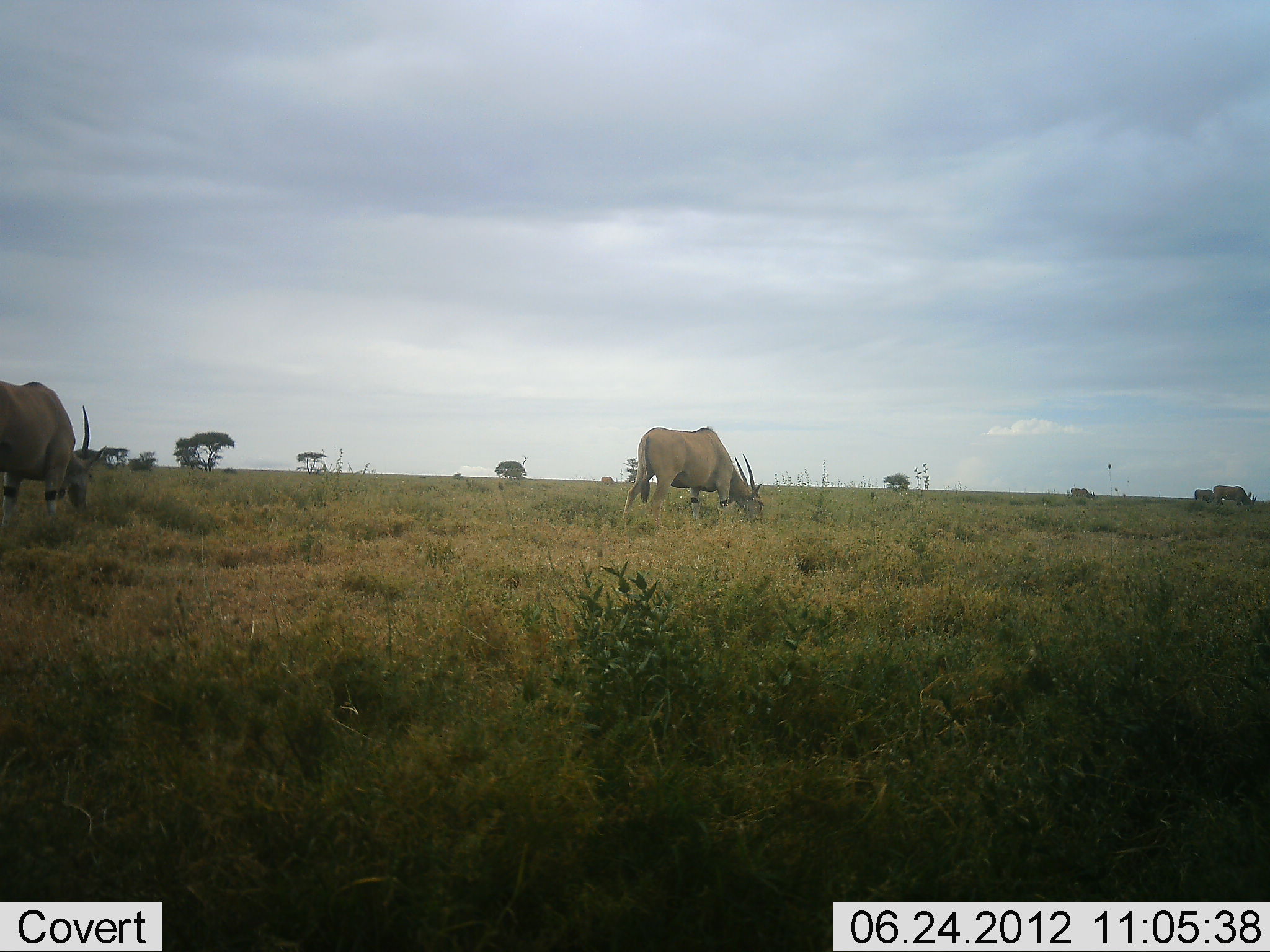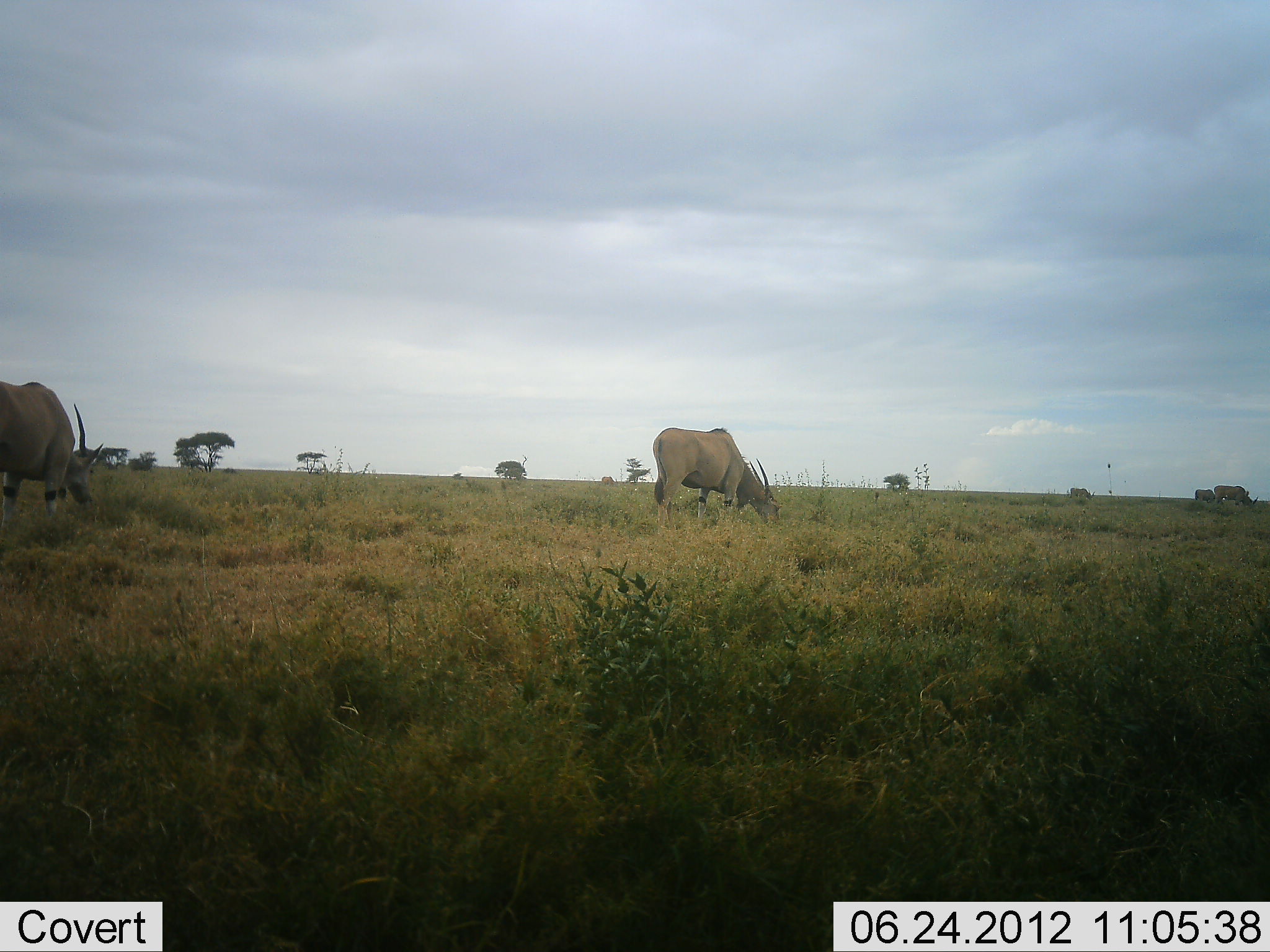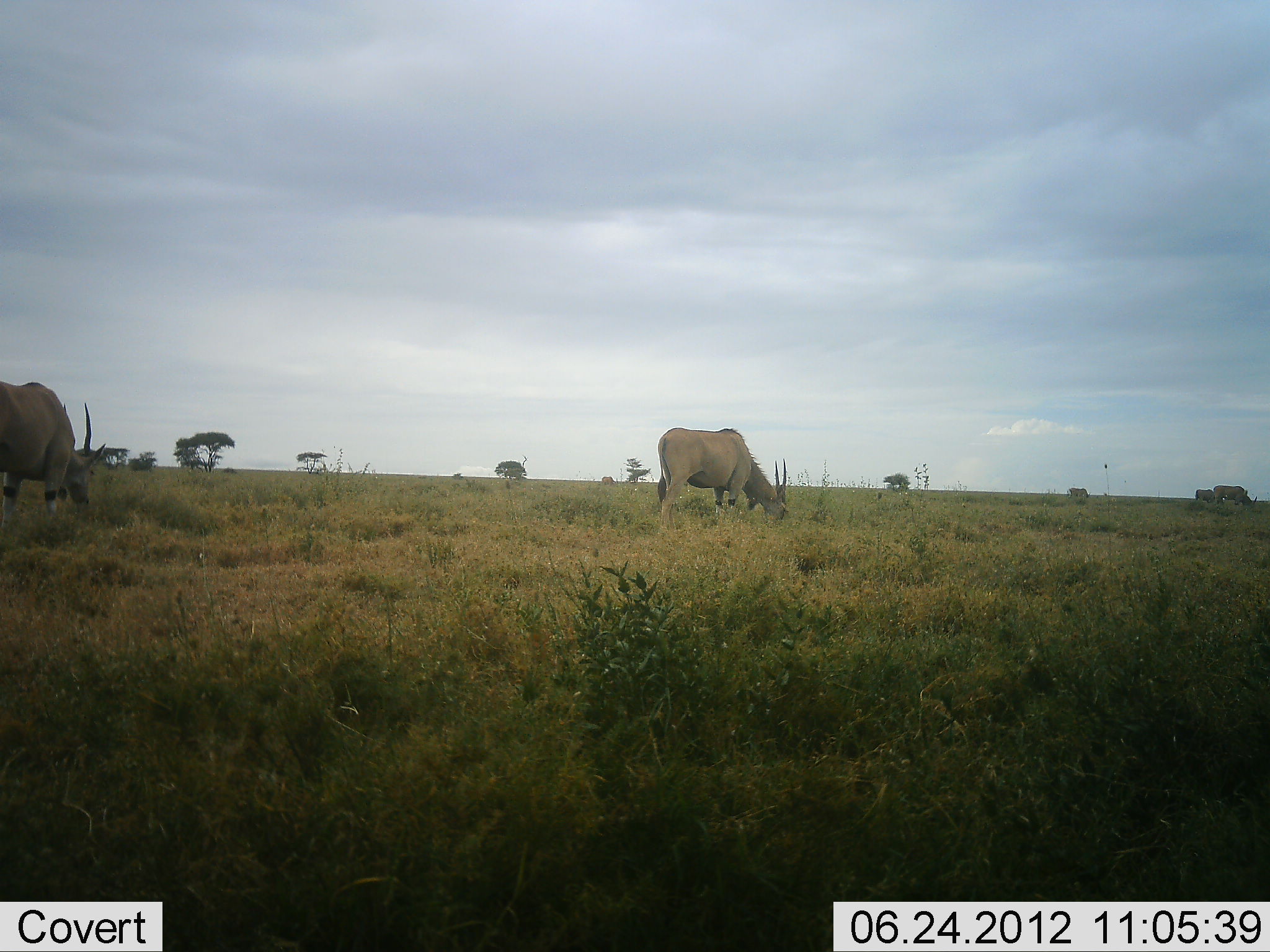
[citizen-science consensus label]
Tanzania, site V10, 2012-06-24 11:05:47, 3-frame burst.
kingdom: Animalia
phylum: Chordata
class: Mammalia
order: Artiodactyla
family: Bovidae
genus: Tragelaphus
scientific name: Tragelaphus oryx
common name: eland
Eland (Tragelaphus oryx), count 4. Behavior (volunteer vote fractions): standing 30%, resting 0%, moving 0%, interacting 0%. Young present (vote fraction): 0%. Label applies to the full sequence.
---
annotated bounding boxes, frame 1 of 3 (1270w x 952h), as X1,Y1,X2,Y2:
animal: 0,381,106,528; 622,427,763,527; 1212,485,1257,506; 599,475,616,486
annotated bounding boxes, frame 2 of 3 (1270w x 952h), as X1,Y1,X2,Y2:
animal: 0,380,104,528; 652,426,781,523; 1214,484,1259,505; 1194,488,1216,503; 599,476,620,484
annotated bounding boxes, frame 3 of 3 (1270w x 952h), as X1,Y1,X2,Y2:
animal: 0,381,107,520; 656,427,786,526; 1213,484,1258,507; 1069,488,1091,500; 1195,489,1214,502; 601,476,616,486